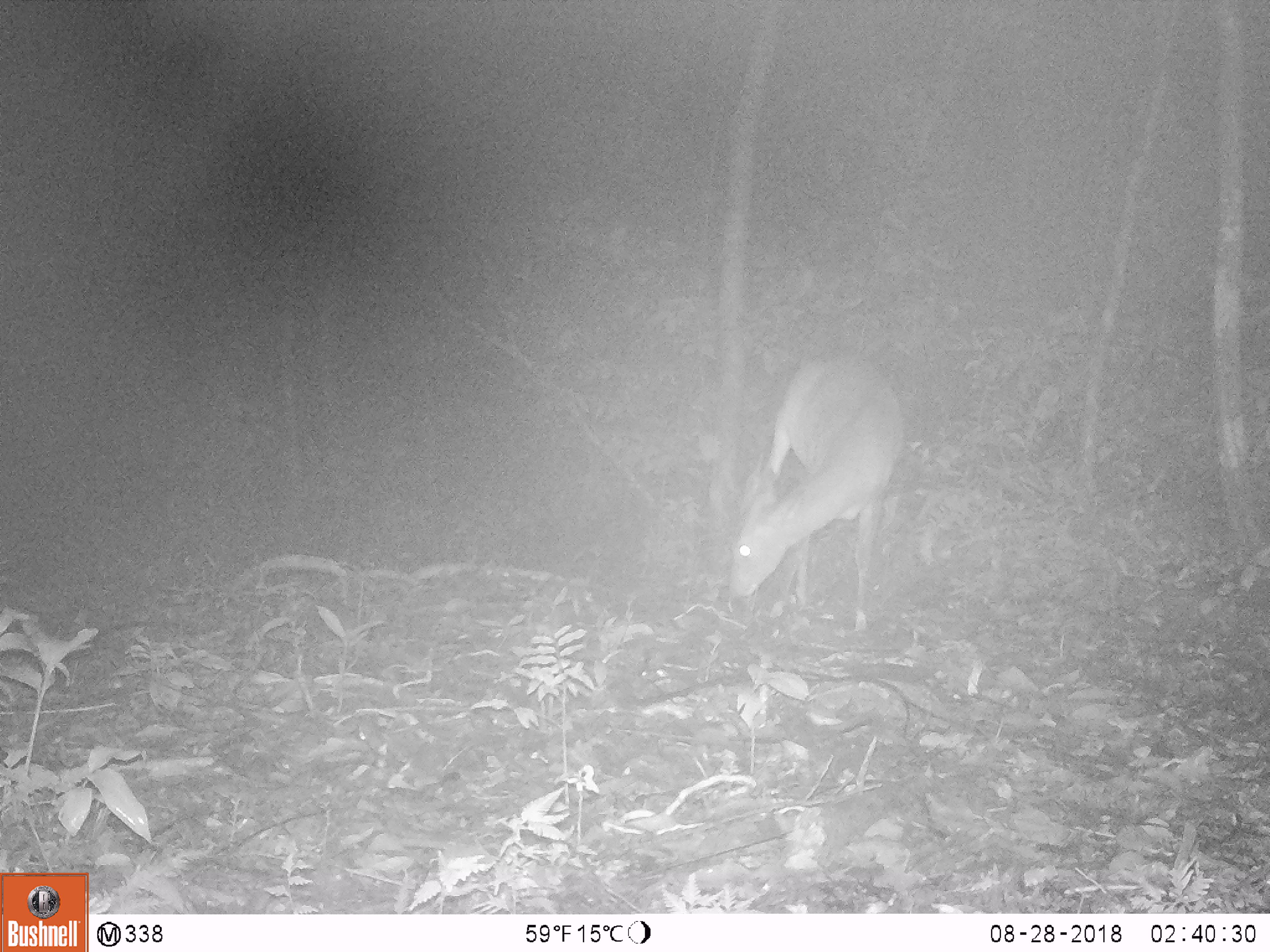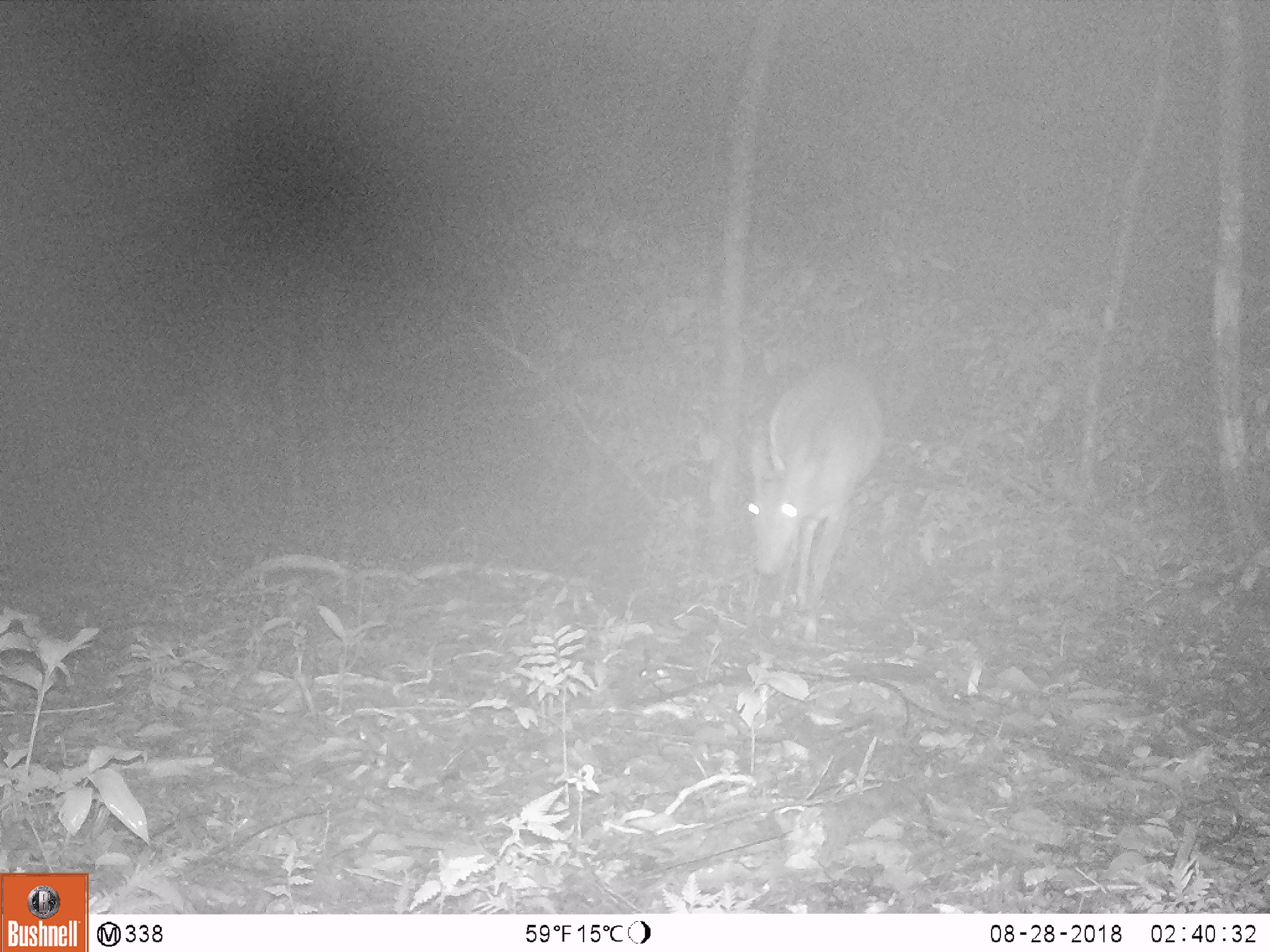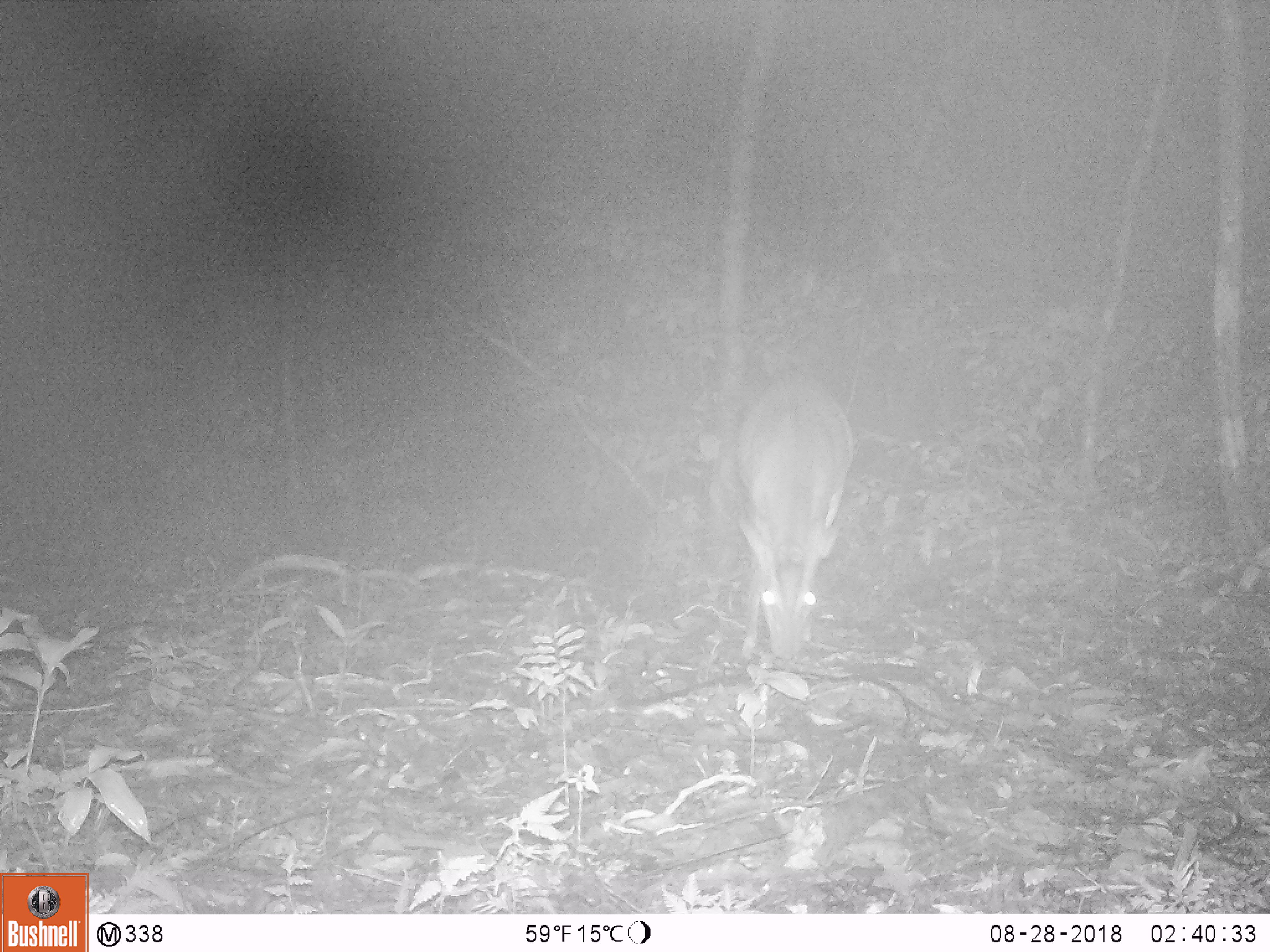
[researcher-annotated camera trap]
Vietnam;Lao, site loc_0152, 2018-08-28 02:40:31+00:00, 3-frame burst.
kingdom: Animalia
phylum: Chordata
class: Mammalia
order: Artiodactyla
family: Cervidae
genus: Muntiacus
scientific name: Muntiacus vuquangensis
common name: large-antlered muntjac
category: large antlered muntjac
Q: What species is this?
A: Large antlered muntjac (large-antlered muntjac) (Muntiacus vuquangensis).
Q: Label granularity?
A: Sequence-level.